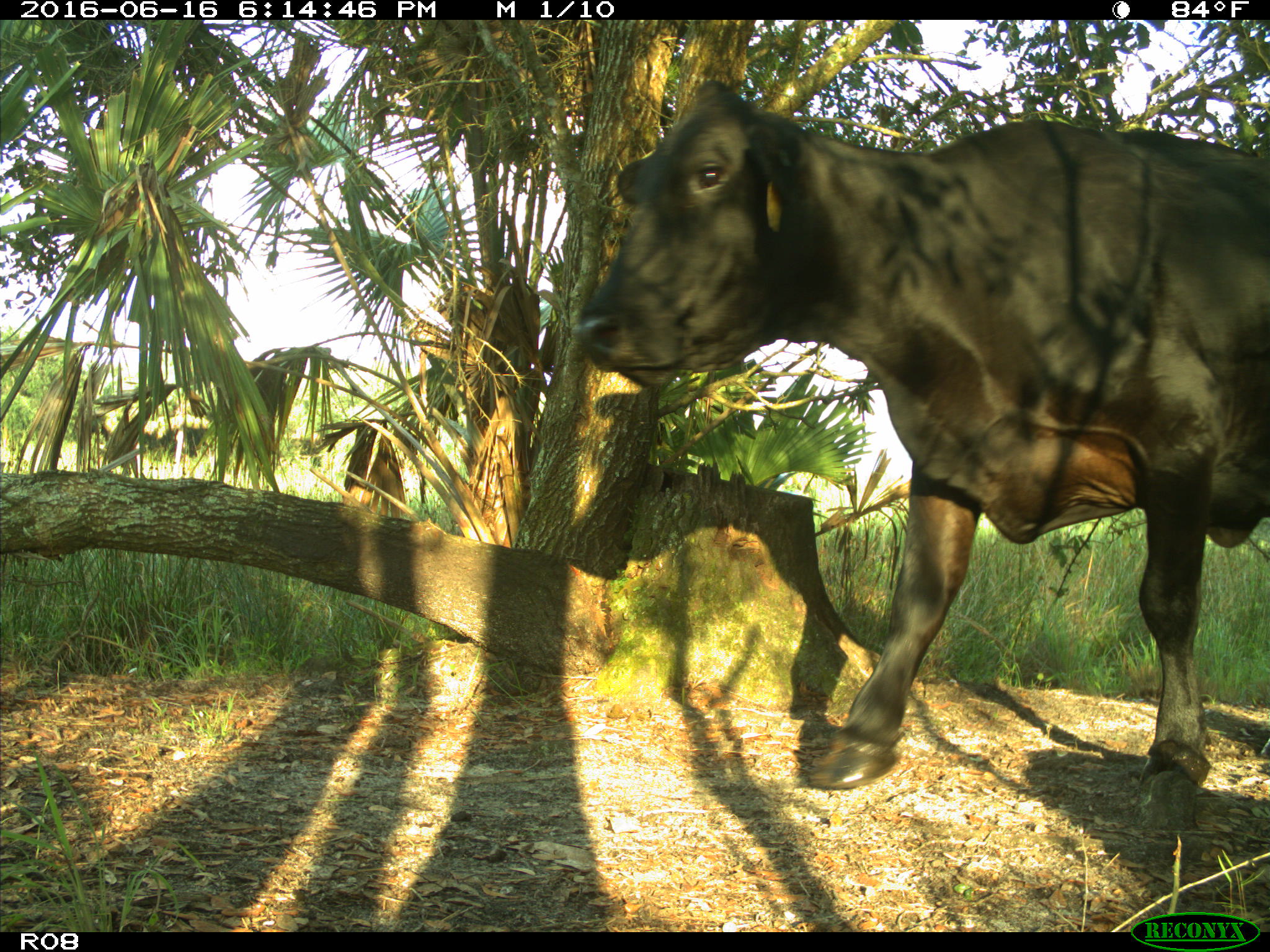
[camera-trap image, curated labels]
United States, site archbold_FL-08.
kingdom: Animalia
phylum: Chordata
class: Mammalia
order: Artiodactyla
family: Bovidae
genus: Bos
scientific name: Bos taurus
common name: domestic cow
Bos taurus (domestic cow).